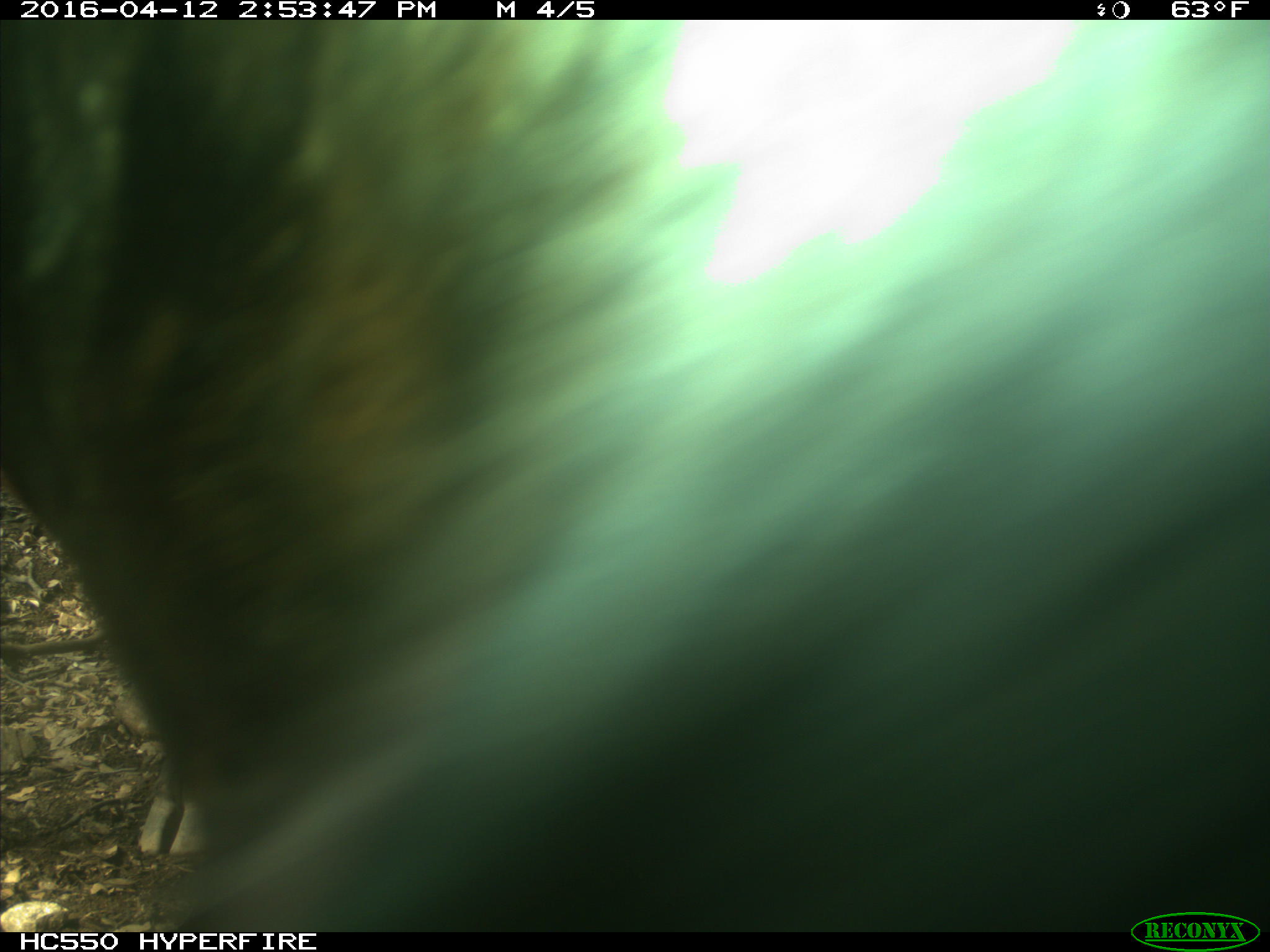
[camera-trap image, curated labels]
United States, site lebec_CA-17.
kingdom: Animalia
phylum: Chordata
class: Mammalia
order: Artiodactyla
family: Bovidae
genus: Bos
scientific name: Bos taurus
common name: domestic cow